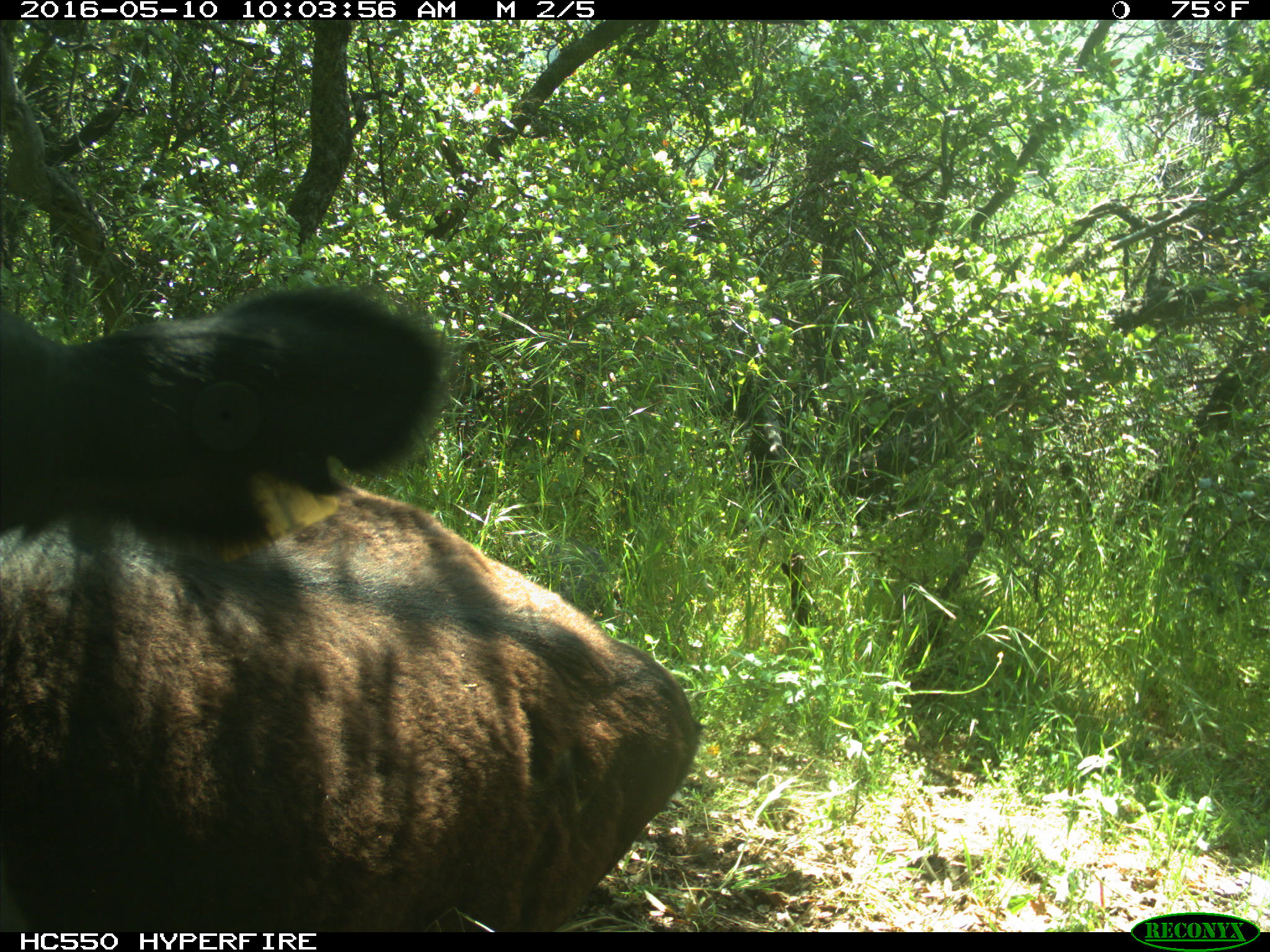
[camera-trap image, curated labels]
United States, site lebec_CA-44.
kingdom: Animalia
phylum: Chordata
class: Mammalia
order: Artiodactyla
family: Bovidae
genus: Bos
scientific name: Bos taurus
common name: domestic cow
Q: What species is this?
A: Bos taurus (domestic cow).